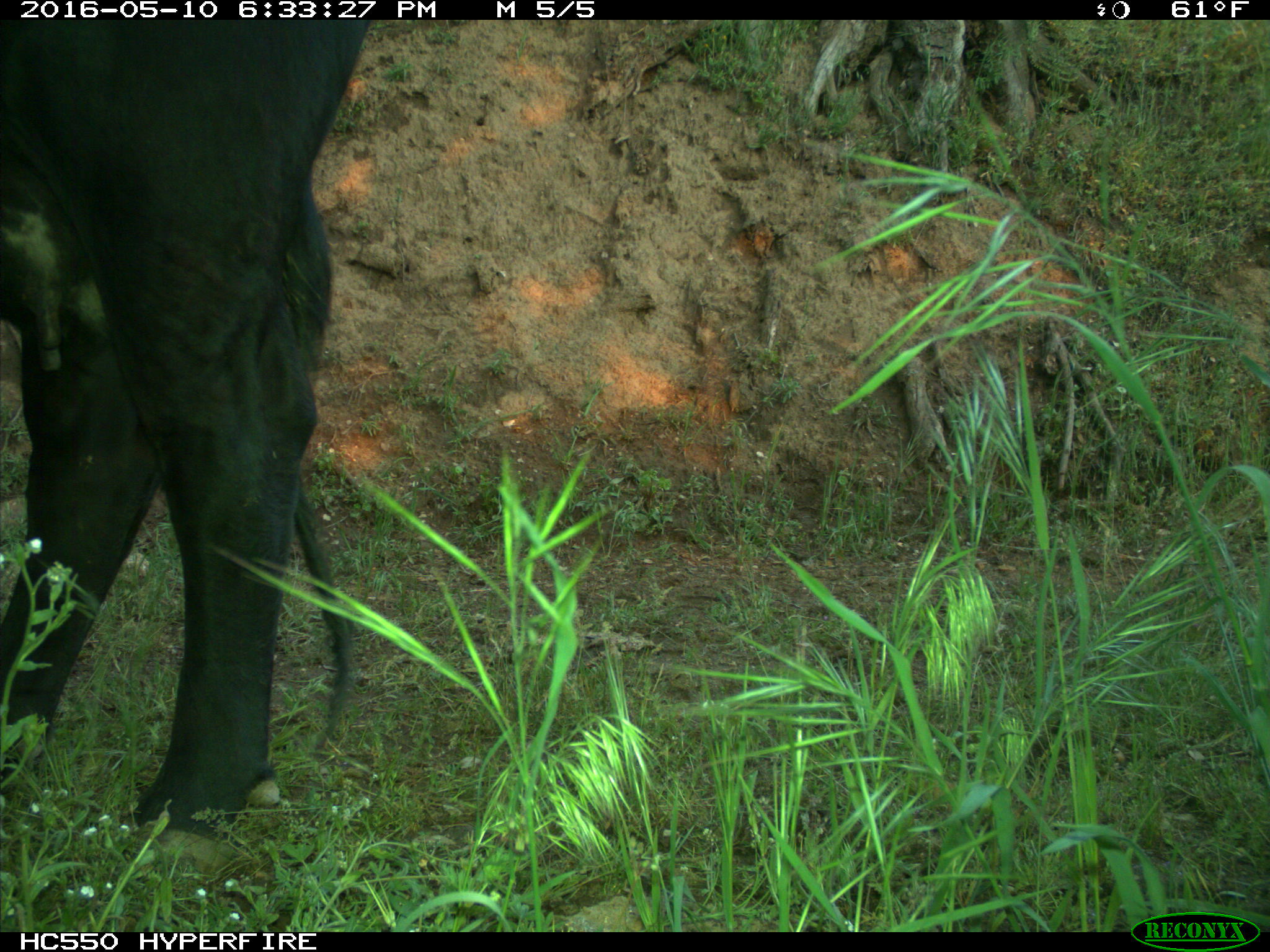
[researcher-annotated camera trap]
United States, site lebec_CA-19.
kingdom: Animalia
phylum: Chordata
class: Mammalia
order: Artiodactyla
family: Bovidae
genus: Bos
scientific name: Bos taurus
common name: domestic cow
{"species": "Bos taurus (domestic cow)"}